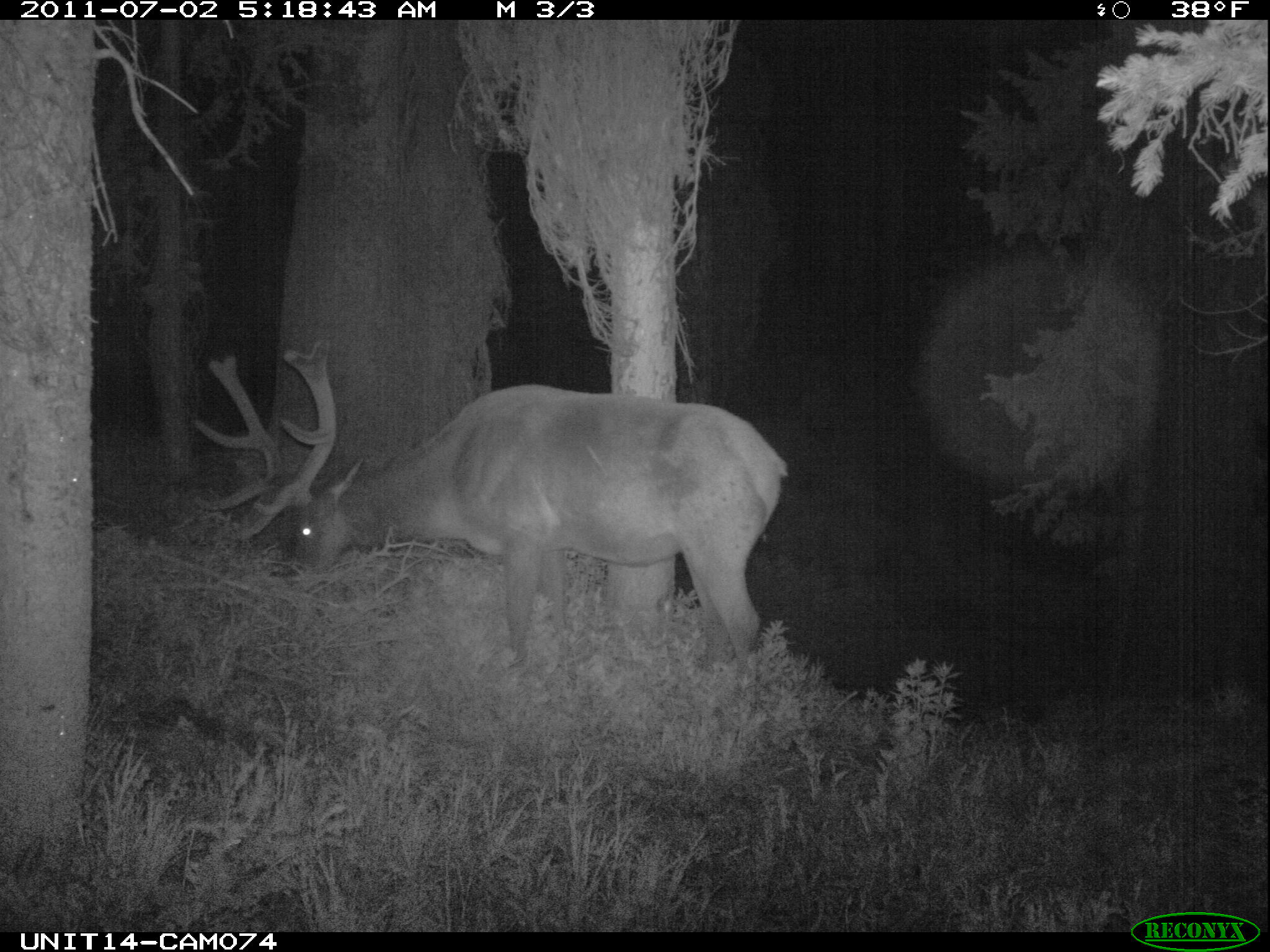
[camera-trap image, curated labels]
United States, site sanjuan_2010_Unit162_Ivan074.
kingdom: Animalia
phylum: Chordata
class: Mammalia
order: Artiodactyla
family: Cervidae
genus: Cervus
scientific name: Cervus elaphus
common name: red deer